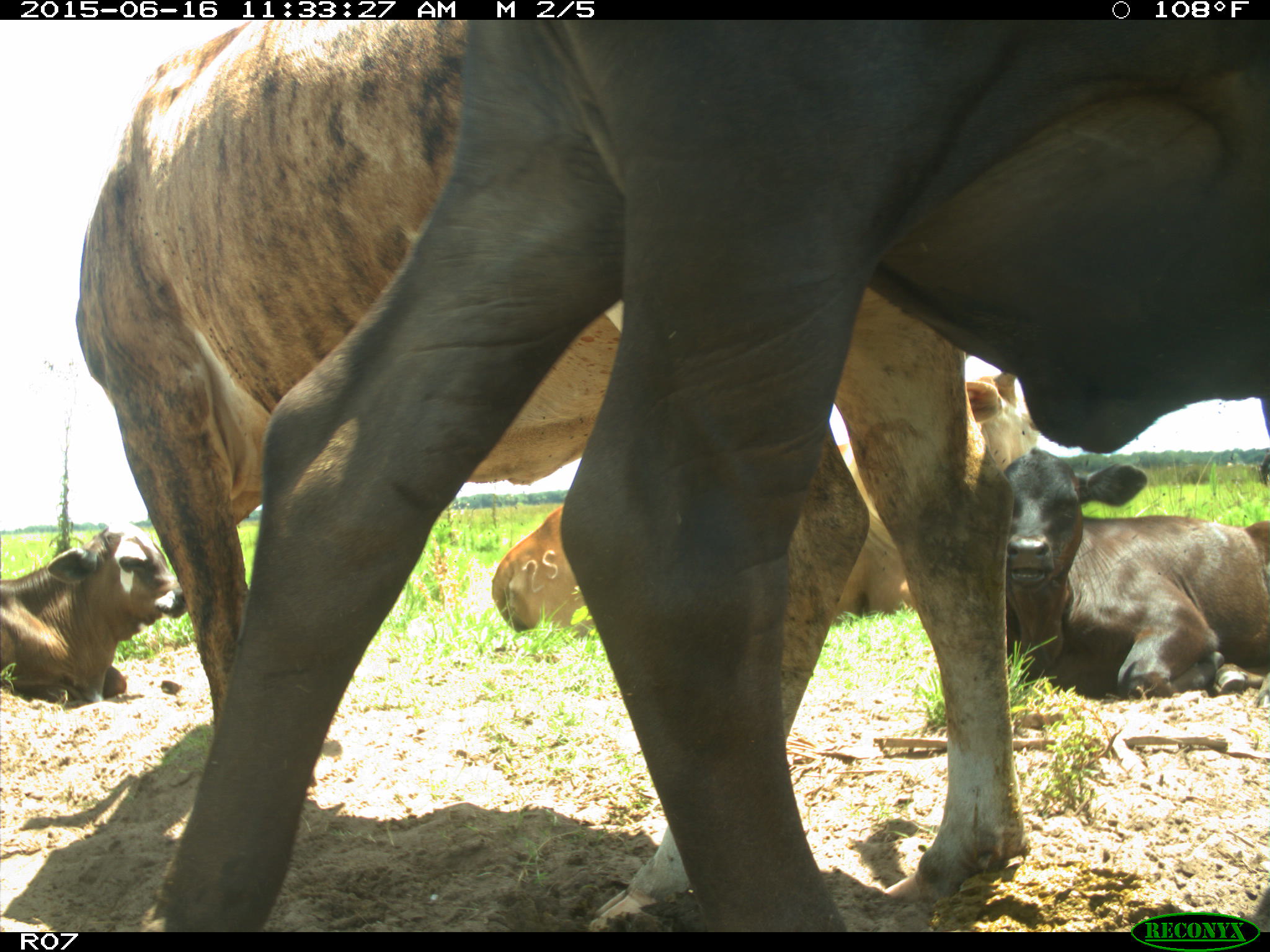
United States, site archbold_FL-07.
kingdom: Animalia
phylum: Chordata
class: Mammalia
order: Artiodactyla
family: Bovidae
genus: Bos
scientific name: Bos taurus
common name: domestic cow